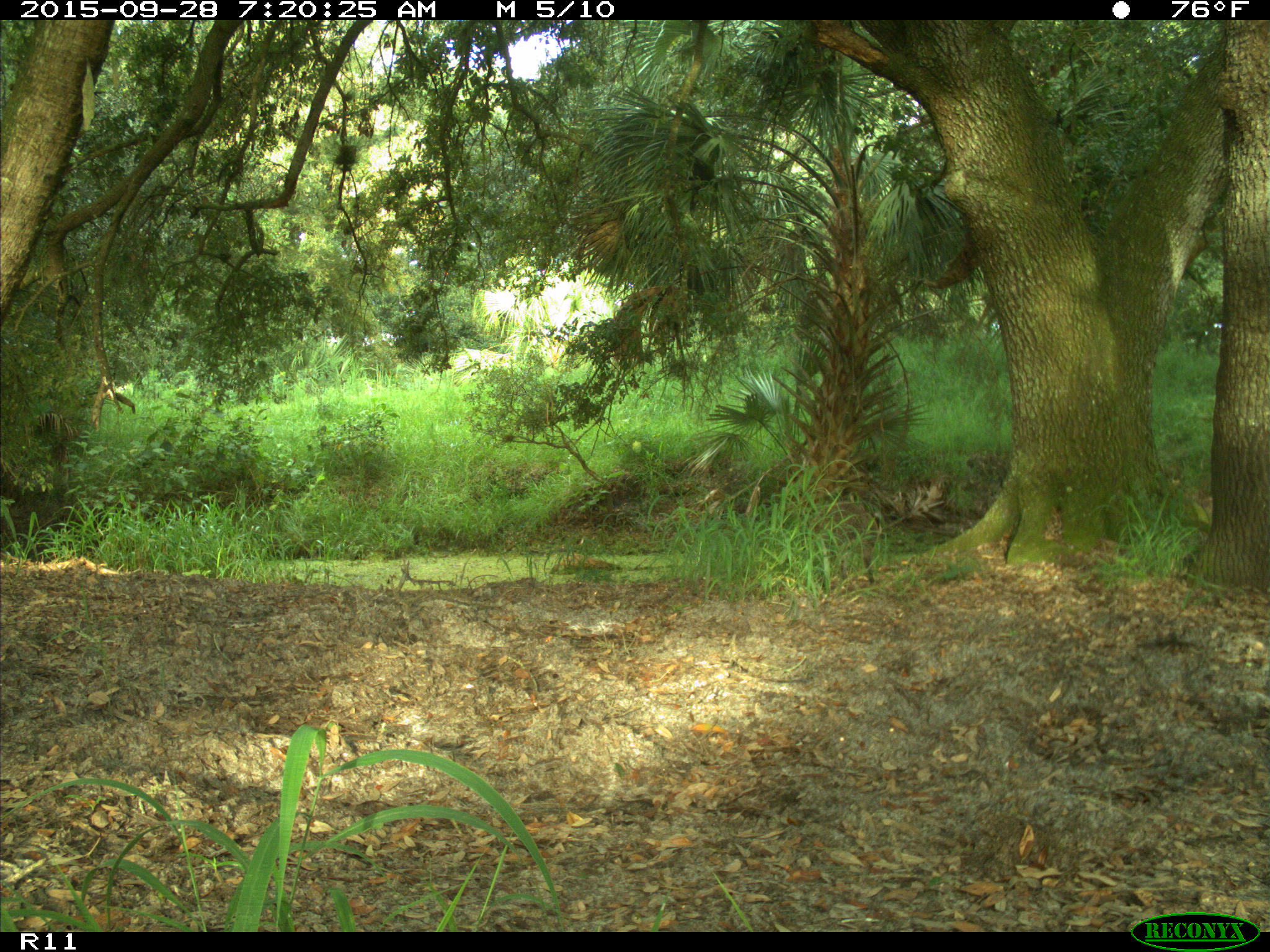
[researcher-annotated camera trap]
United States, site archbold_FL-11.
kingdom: Animalia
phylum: Chordata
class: Mammalia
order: Carnivora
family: Procyonidae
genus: Procyon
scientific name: Procyon lotor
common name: common raccoon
Procyon lotor (common raccoon).